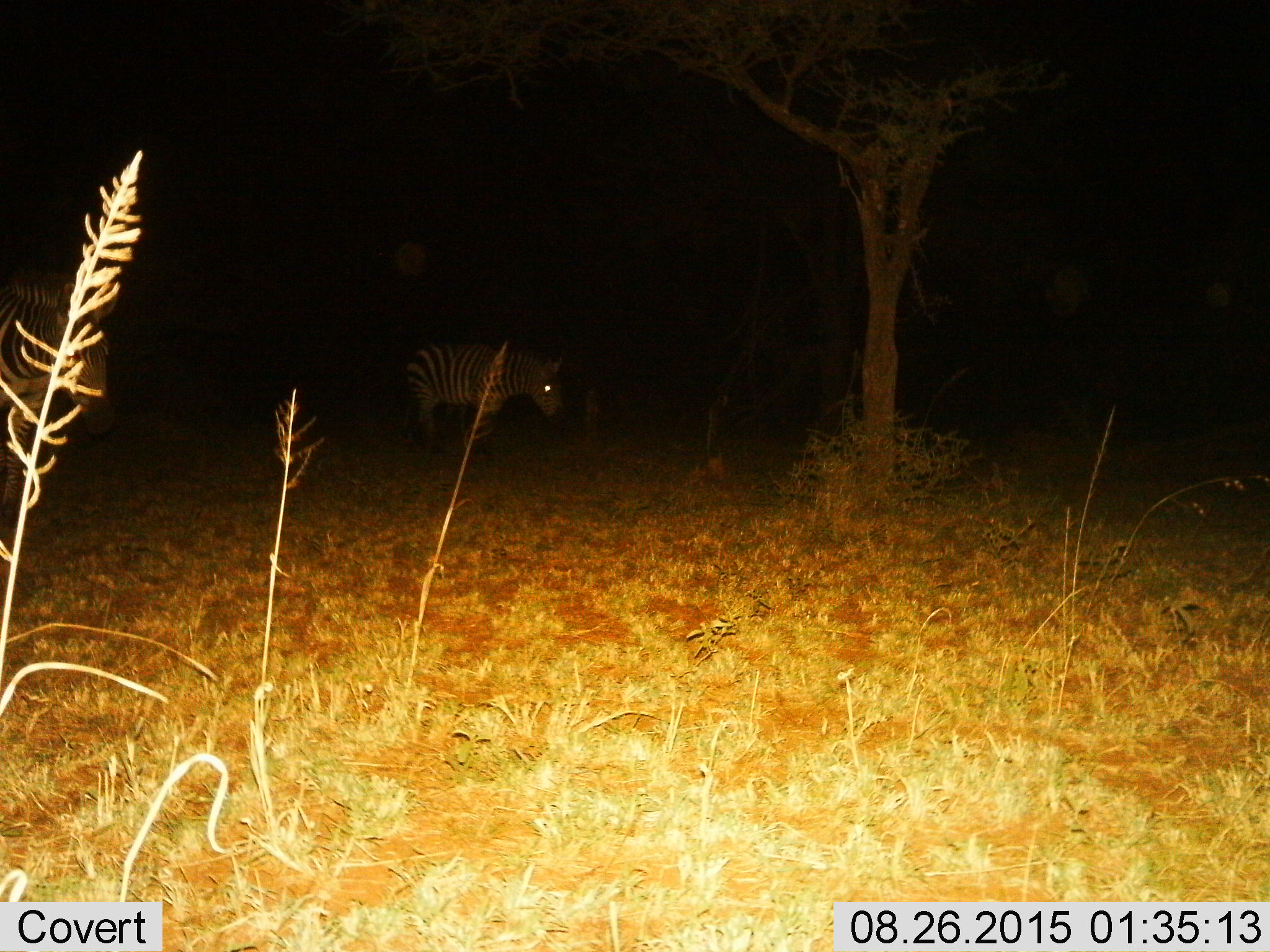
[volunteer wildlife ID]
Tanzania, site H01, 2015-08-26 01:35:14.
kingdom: Animalia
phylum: Chordata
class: Mammalia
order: Perissodactyla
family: Equidae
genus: Equus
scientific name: Equus quagga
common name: plains zebra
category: zebra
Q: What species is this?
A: Zebra (plains zebra) (Equus quagga).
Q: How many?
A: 1.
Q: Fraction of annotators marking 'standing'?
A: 40%.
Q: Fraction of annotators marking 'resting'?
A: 0%.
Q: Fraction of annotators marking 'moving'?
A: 60%.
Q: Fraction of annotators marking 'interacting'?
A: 0%.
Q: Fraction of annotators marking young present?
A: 10%.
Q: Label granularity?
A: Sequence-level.